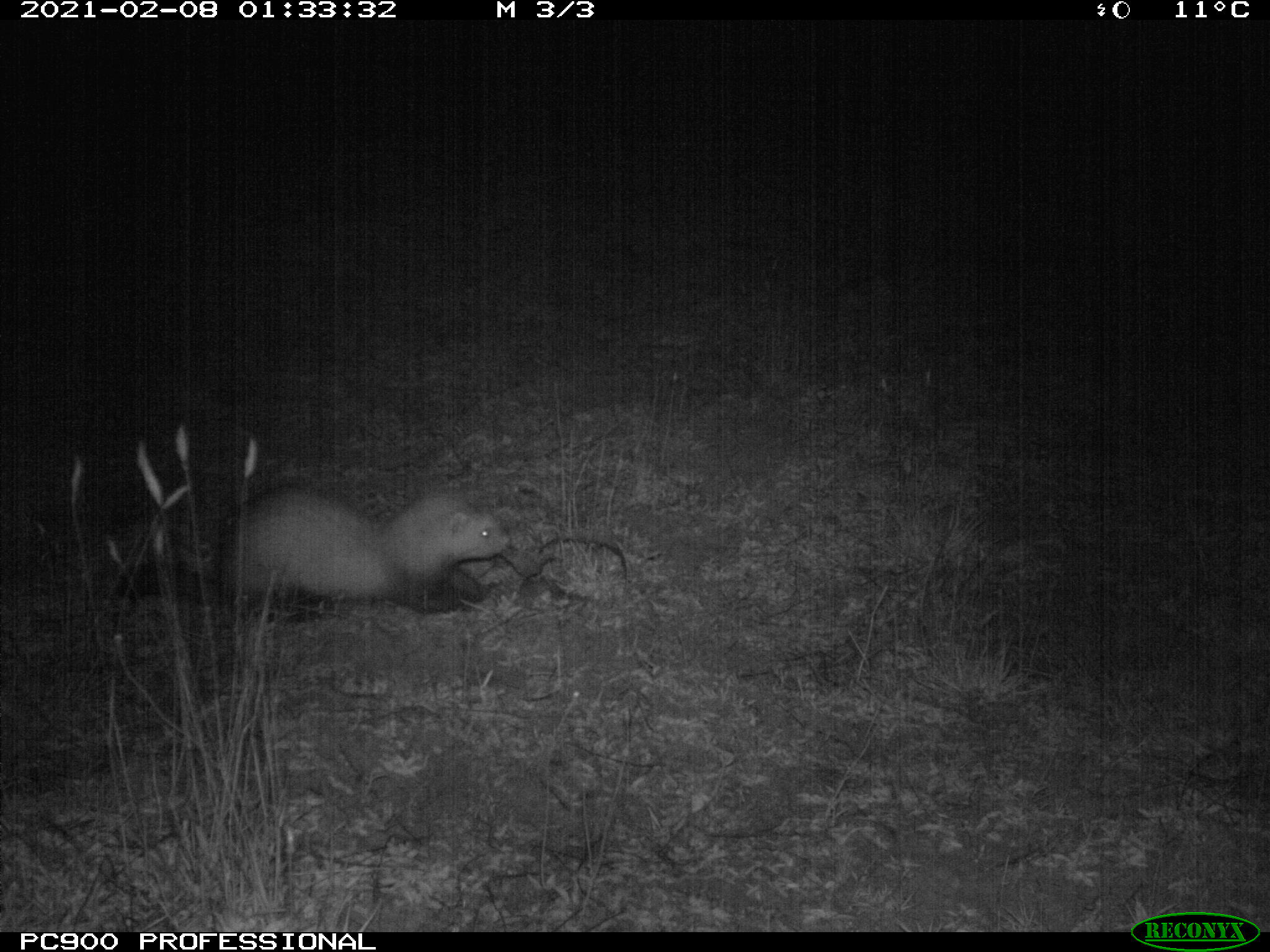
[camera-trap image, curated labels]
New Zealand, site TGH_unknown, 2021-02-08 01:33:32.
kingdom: Animalia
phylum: Chordata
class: Mammalia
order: Carnivora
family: Mustelidae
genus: Mustela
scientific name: Mustela furo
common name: ferret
Ferret (Mustela furo).